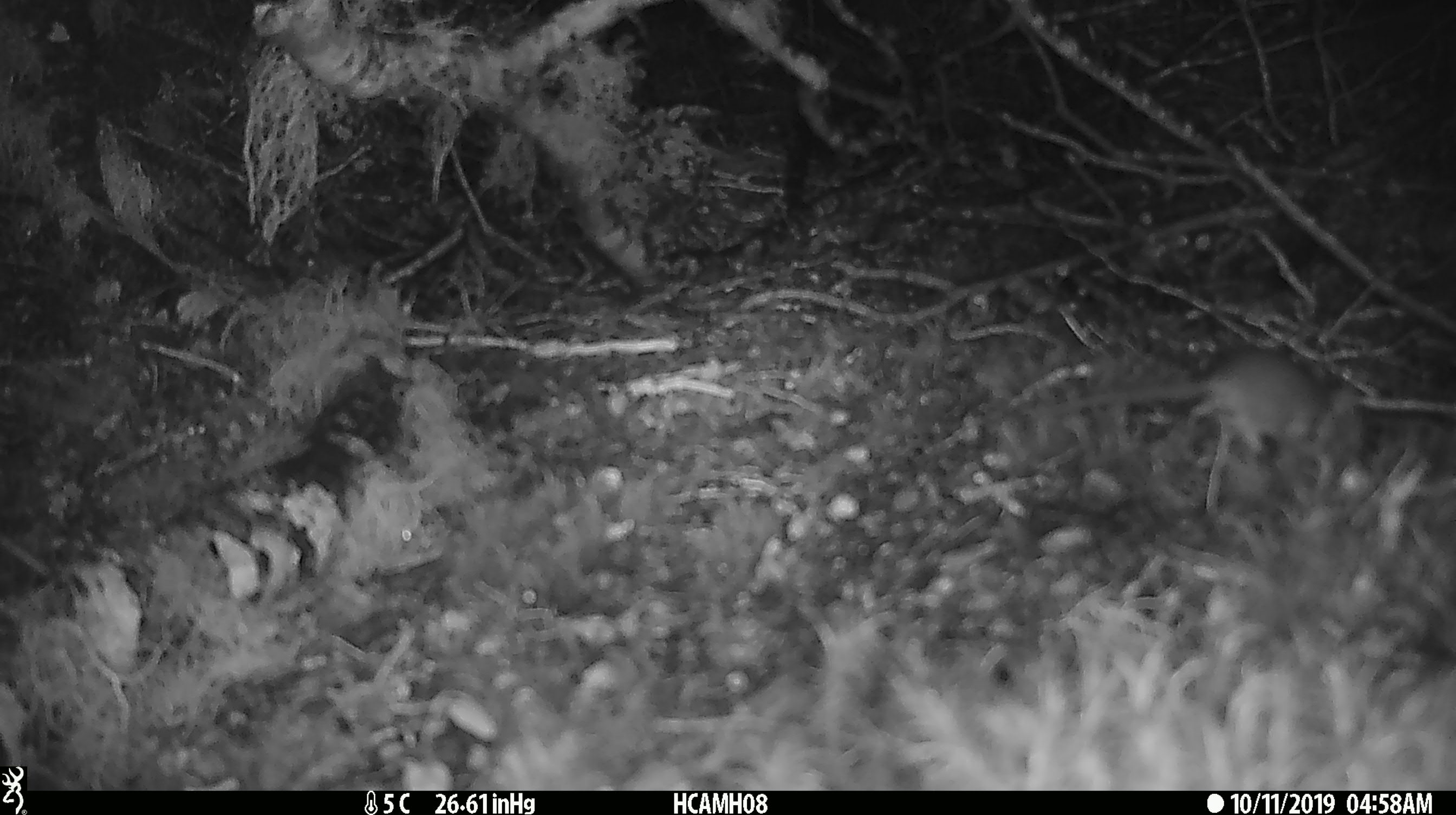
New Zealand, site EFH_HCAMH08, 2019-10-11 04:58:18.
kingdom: Animalia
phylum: Chordata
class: Mammalia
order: Rodentia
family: Muridae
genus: Mus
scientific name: Mus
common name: mouse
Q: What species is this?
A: Mouse (Mus).